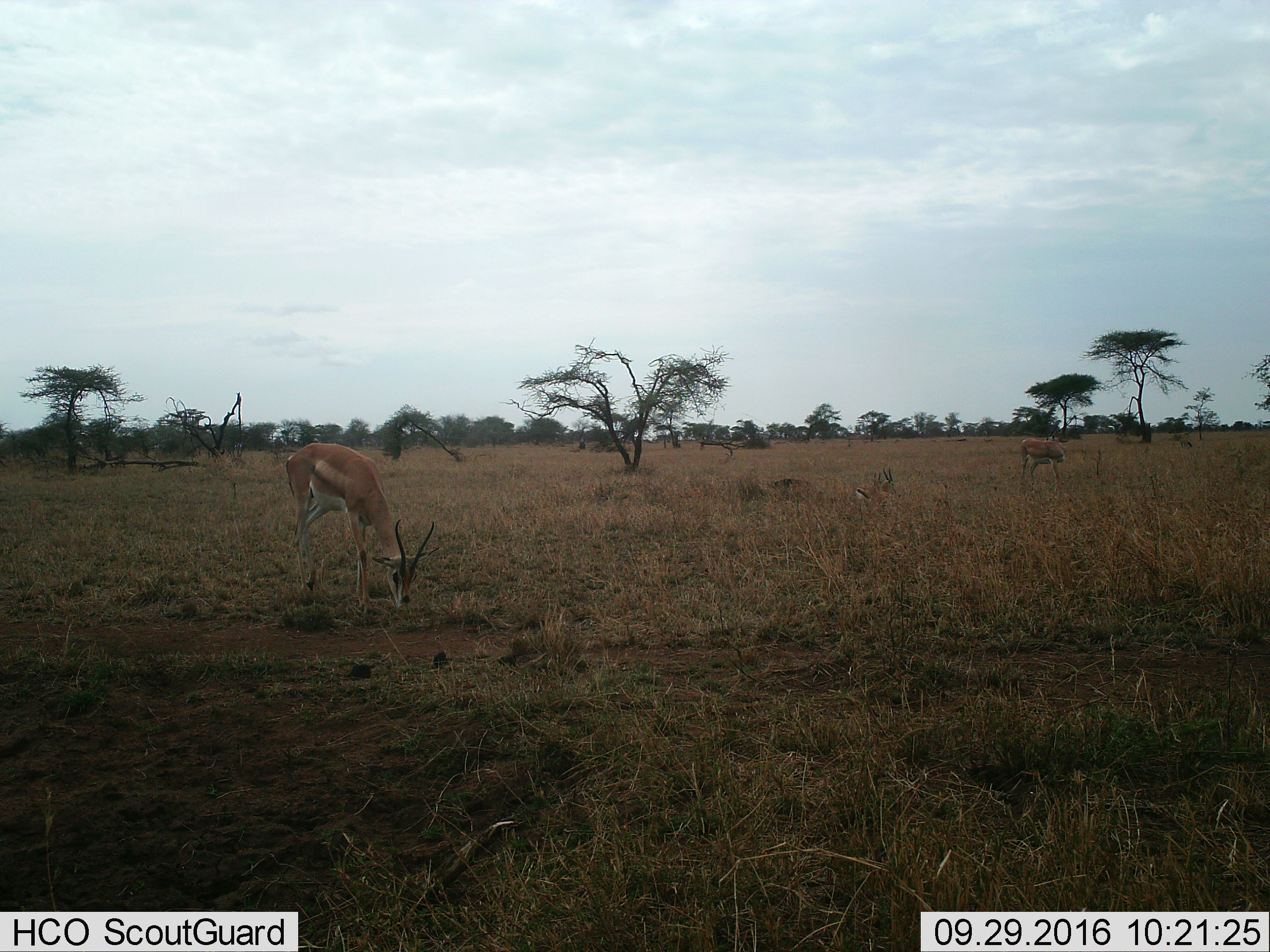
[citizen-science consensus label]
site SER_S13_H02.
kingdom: Animalia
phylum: Chordata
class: Mammalia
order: Artiodactyla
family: Bovidae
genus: Nanger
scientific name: Nanger granti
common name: grant's gazelle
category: gazellegrants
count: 4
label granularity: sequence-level